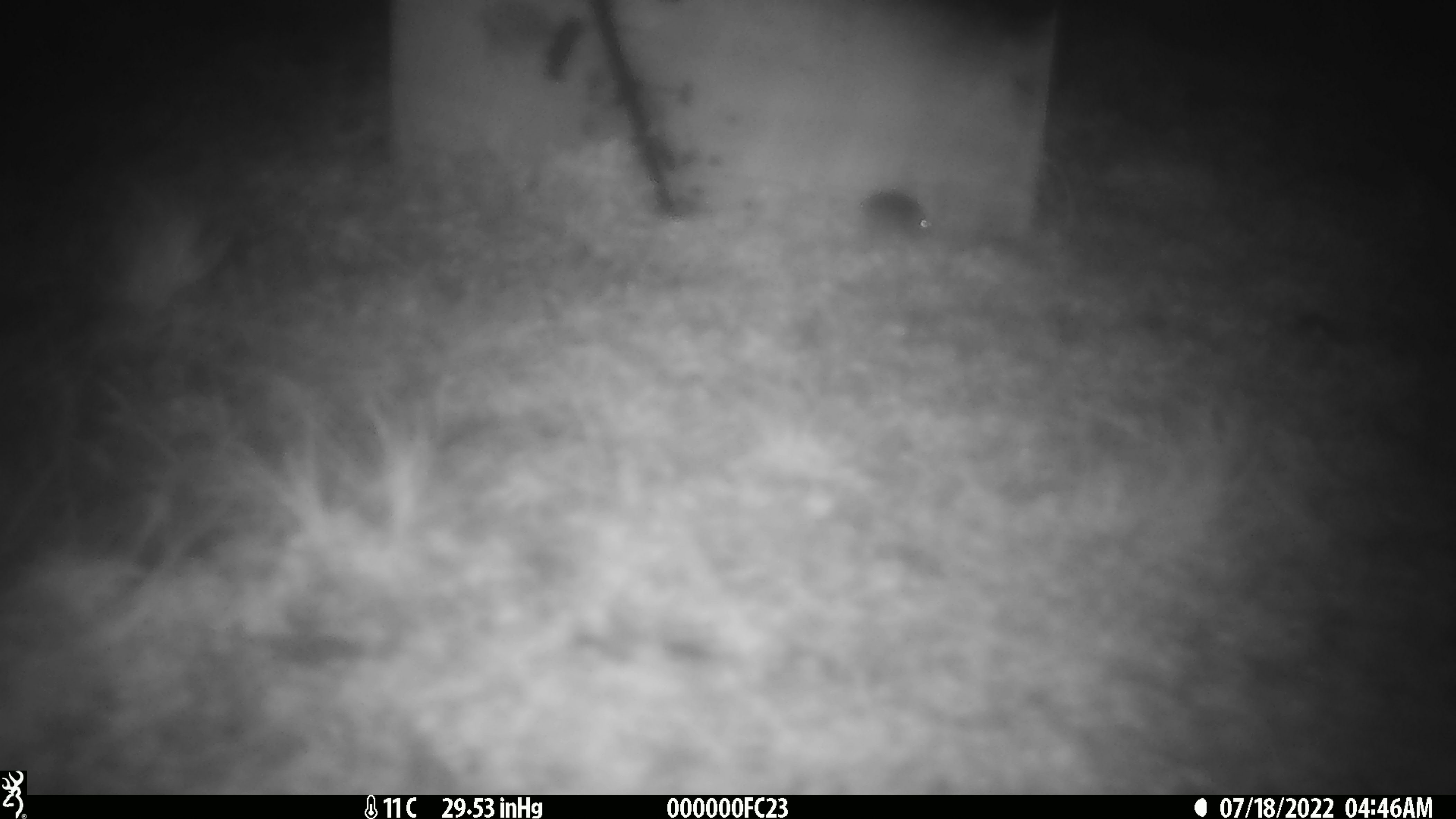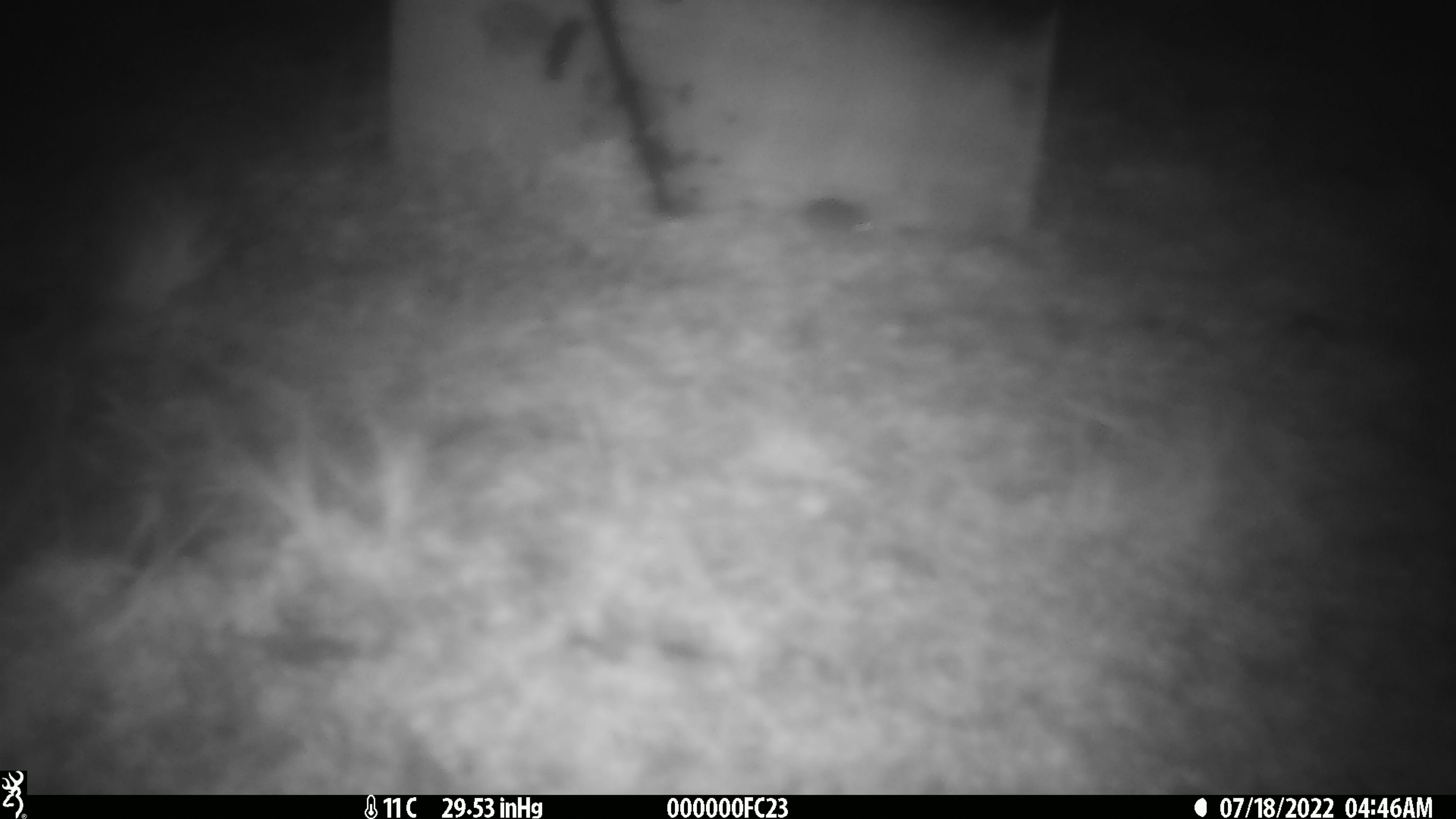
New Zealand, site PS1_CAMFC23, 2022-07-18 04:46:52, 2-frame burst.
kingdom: Animalia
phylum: Chordata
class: Mammalia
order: Rodentia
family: Muridae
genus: Mus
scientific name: Mus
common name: mouse